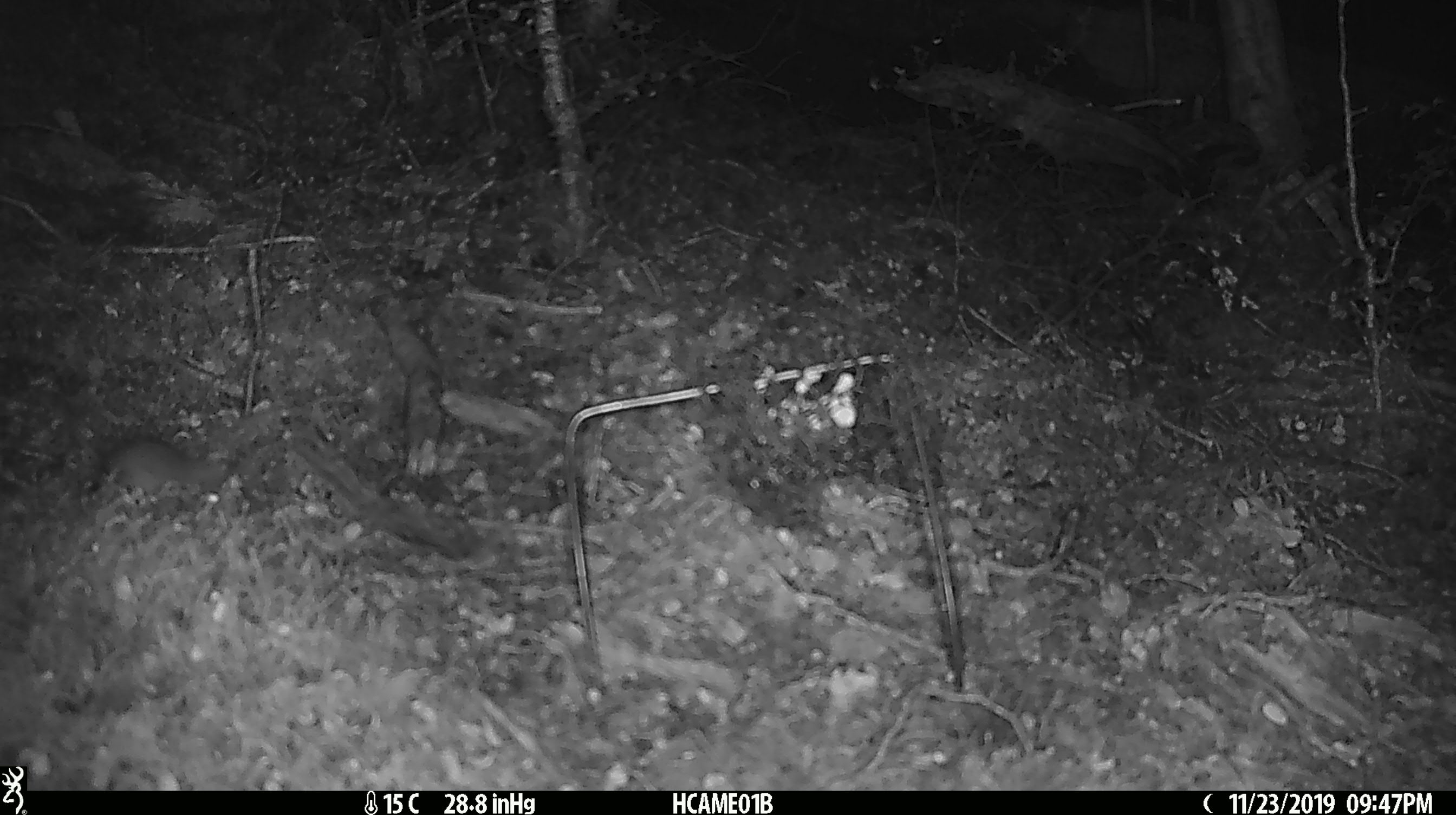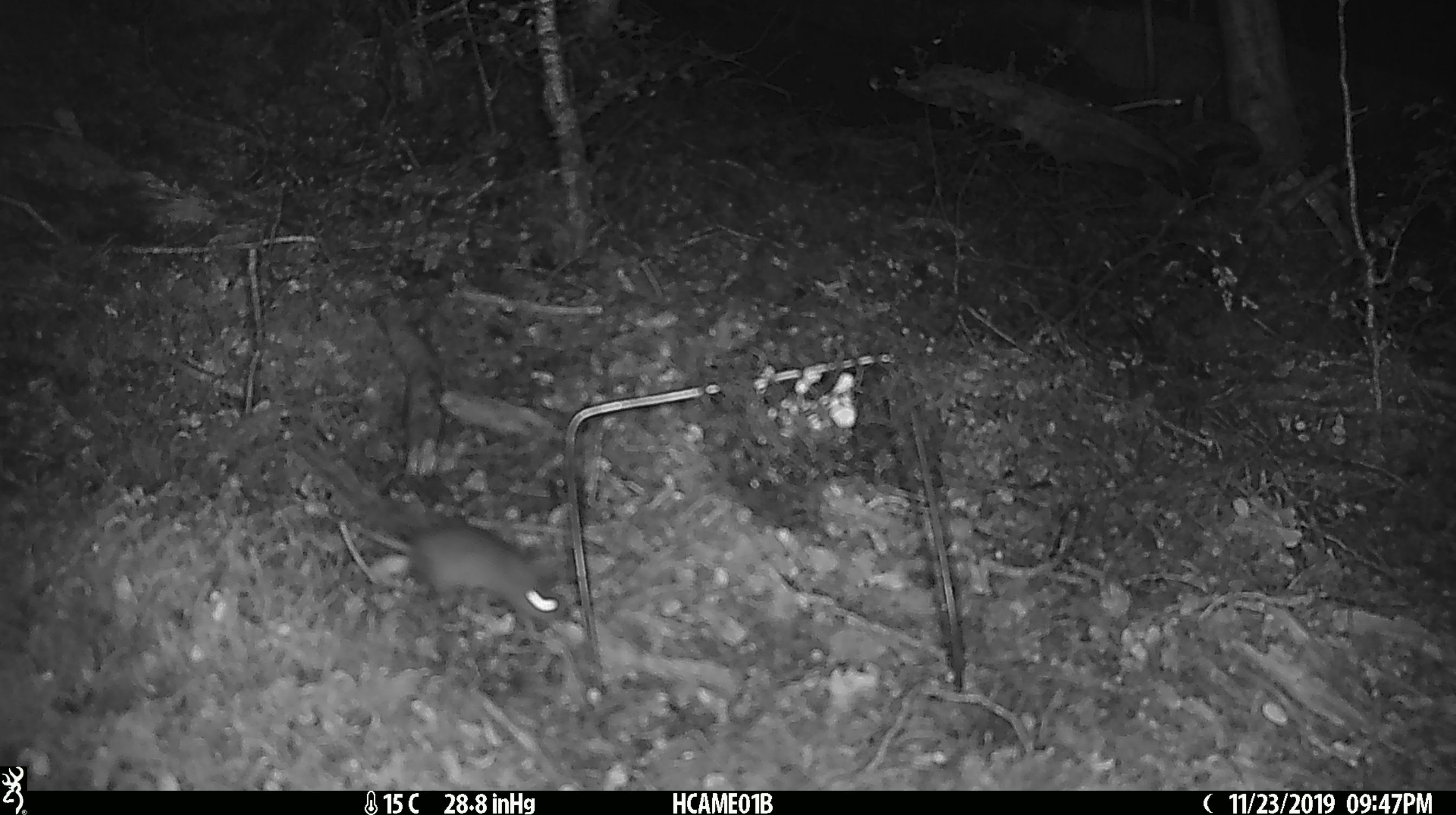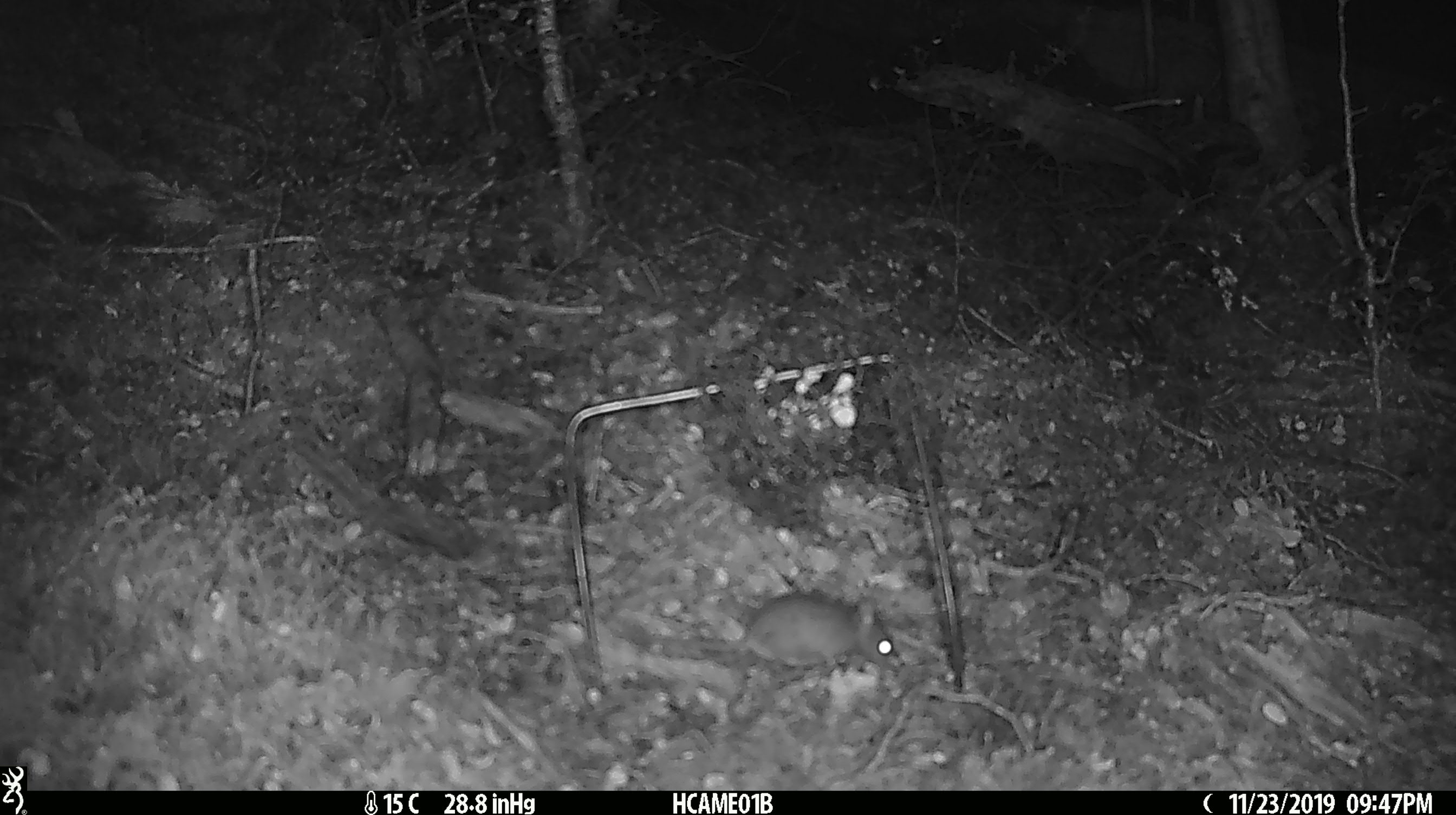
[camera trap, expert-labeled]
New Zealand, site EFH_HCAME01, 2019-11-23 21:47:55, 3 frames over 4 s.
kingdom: Animalia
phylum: Chordata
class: Mammalia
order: Rodentia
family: Muridae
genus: Mus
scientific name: Mus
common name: mouse